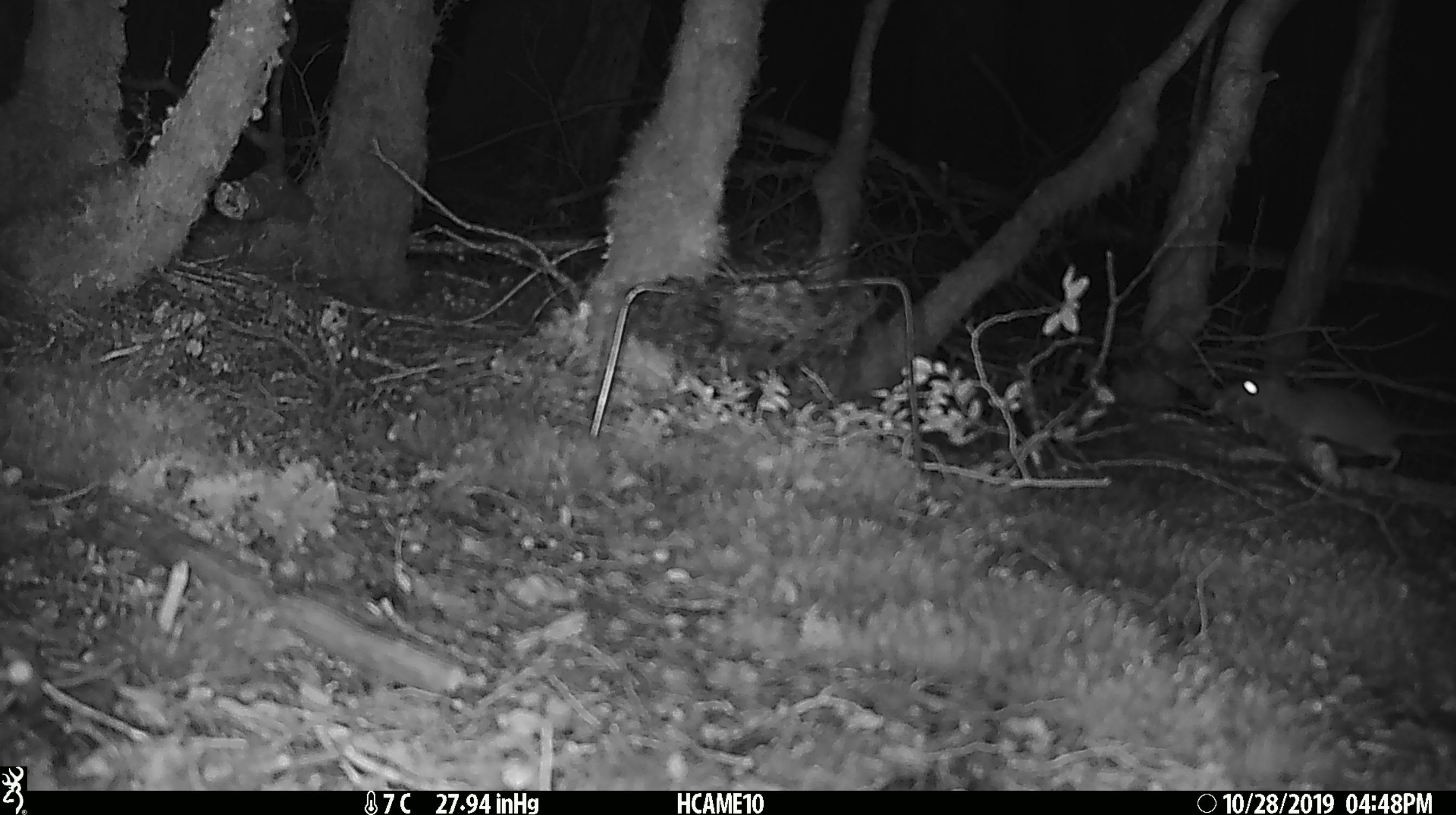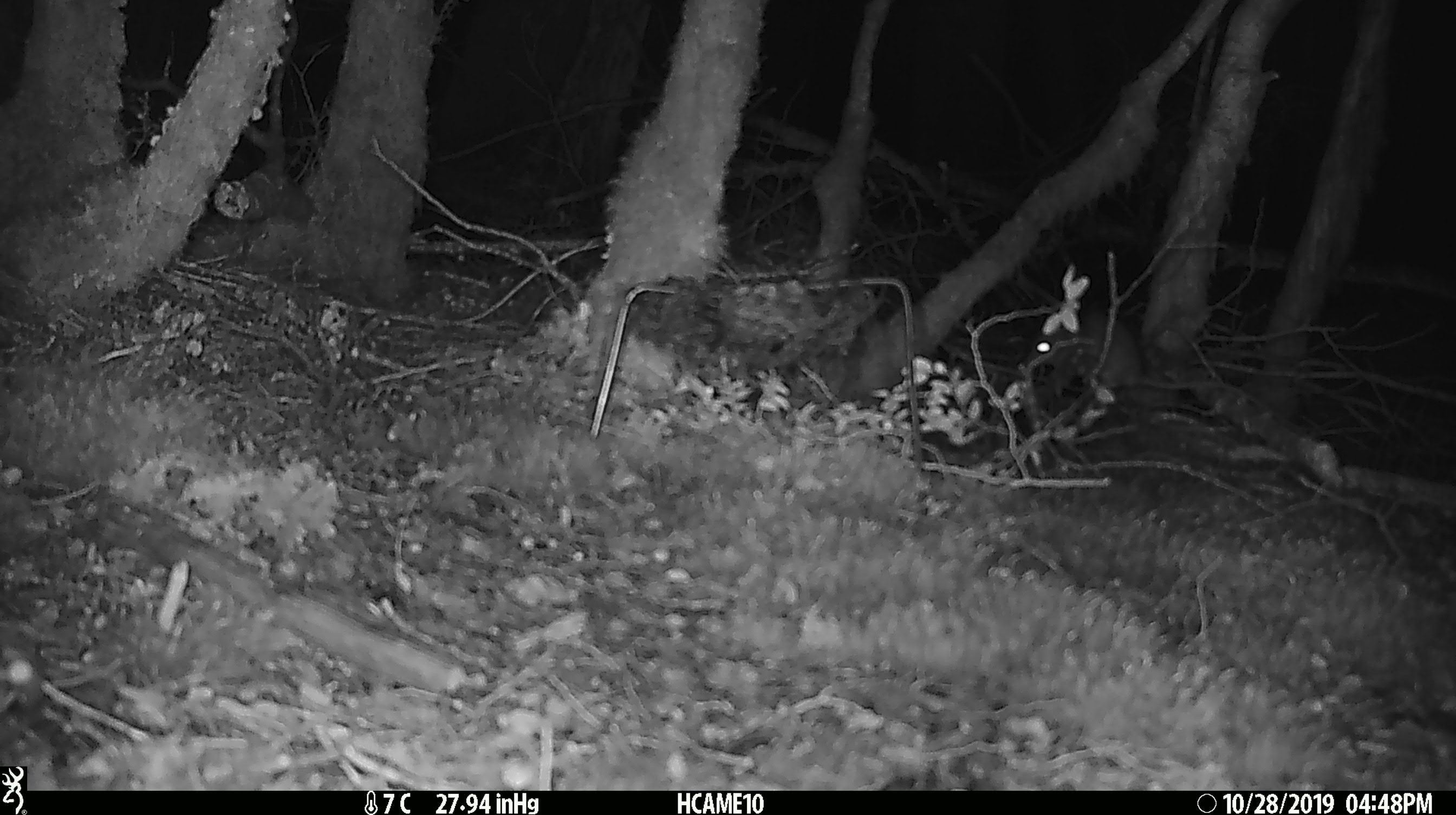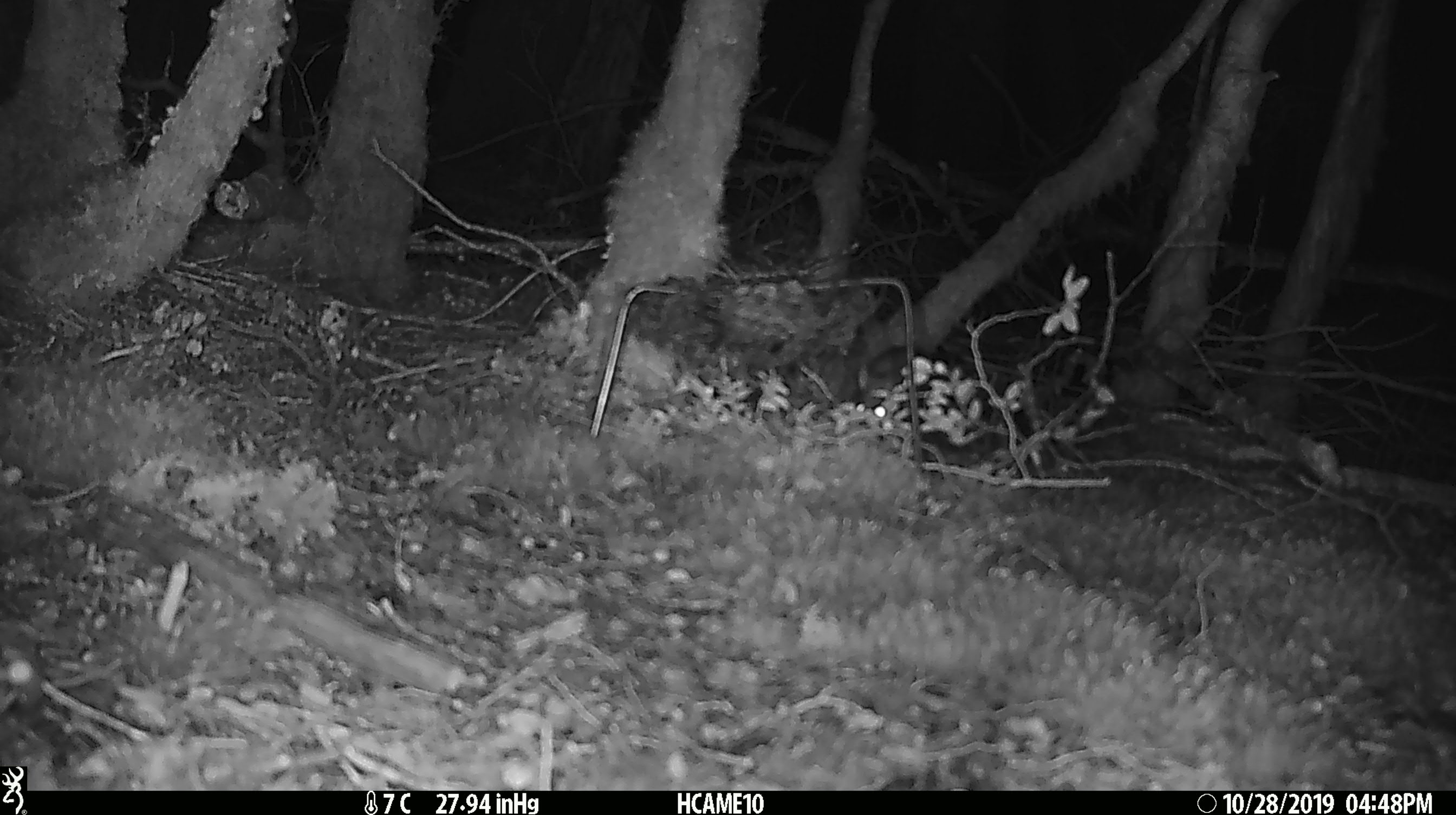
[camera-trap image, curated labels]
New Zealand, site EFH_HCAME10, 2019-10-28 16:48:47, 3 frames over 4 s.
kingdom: Animalia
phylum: Chordata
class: Mammalia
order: Rodentia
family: Muridae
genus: Mus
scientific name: Mus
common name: mouse